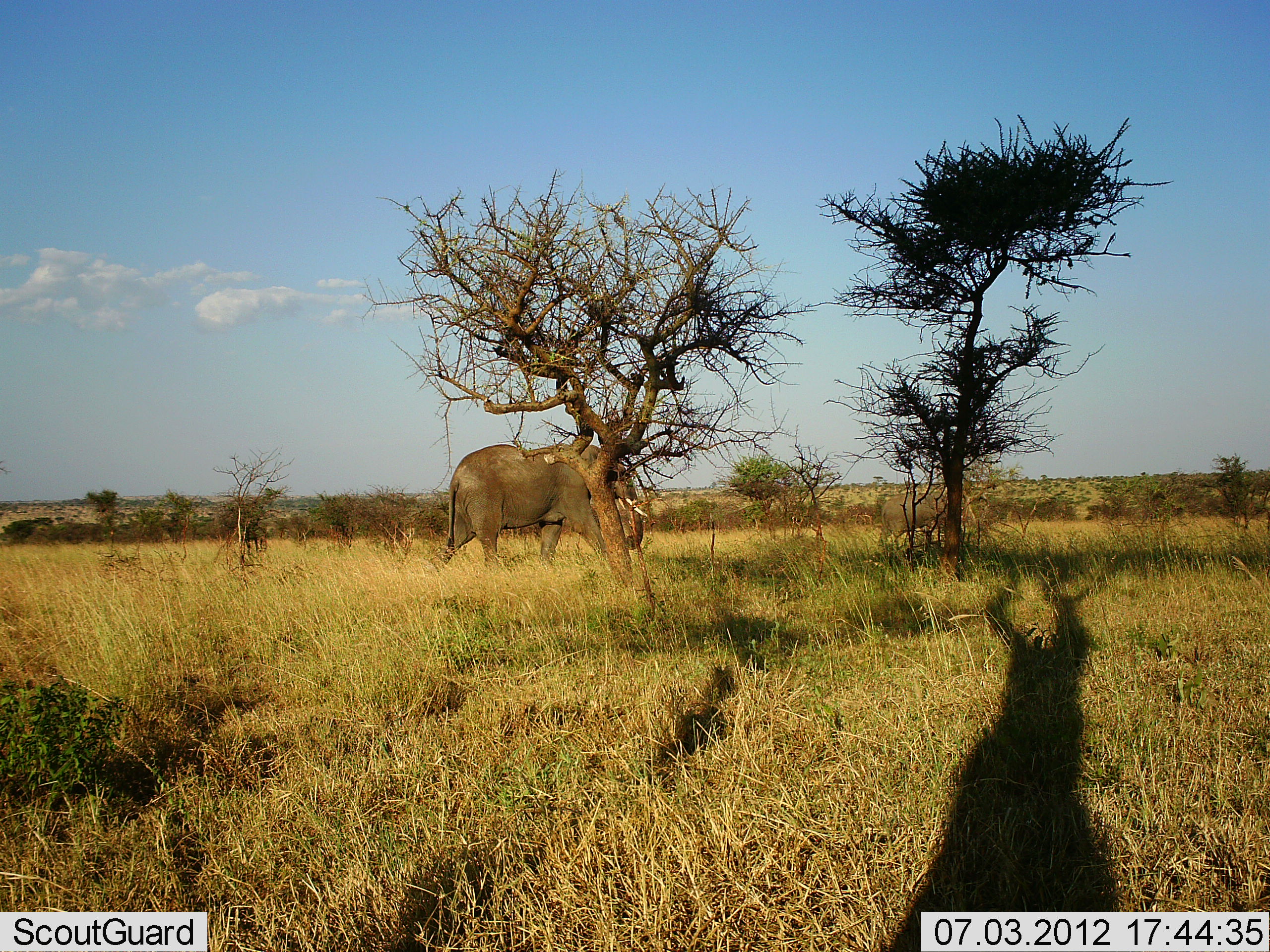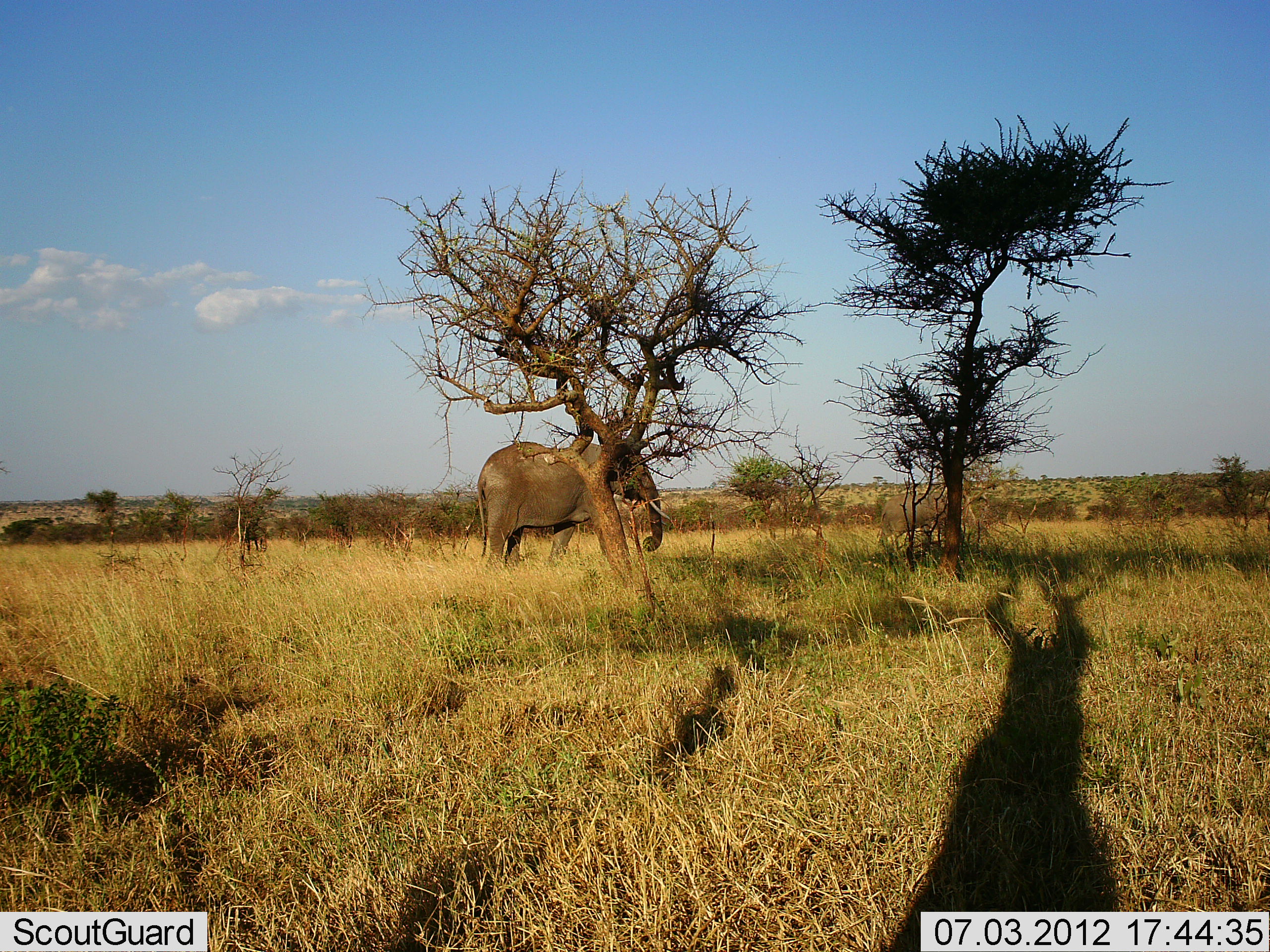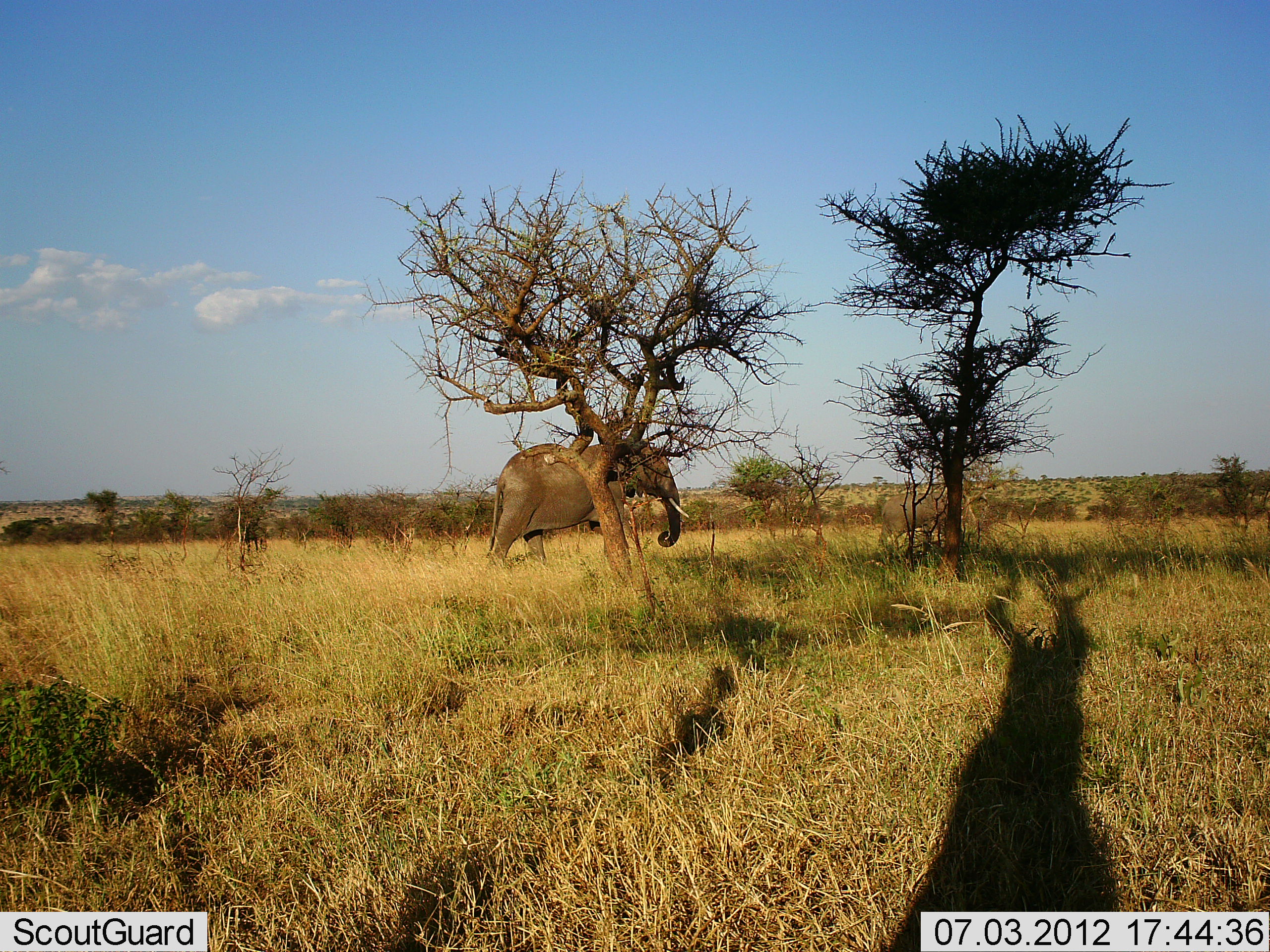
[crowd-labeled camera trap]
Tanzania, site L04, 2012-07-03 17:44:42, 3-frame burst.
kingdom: Animalia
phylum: Chordata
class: Mammalia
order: Proboscidea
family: Elephantidae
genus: Loxodonta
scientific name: Loxodonta africana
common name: african bush elephant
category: elephant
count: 1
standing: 30%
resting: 0%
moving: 70%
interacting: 0%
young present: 0%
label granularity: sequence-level